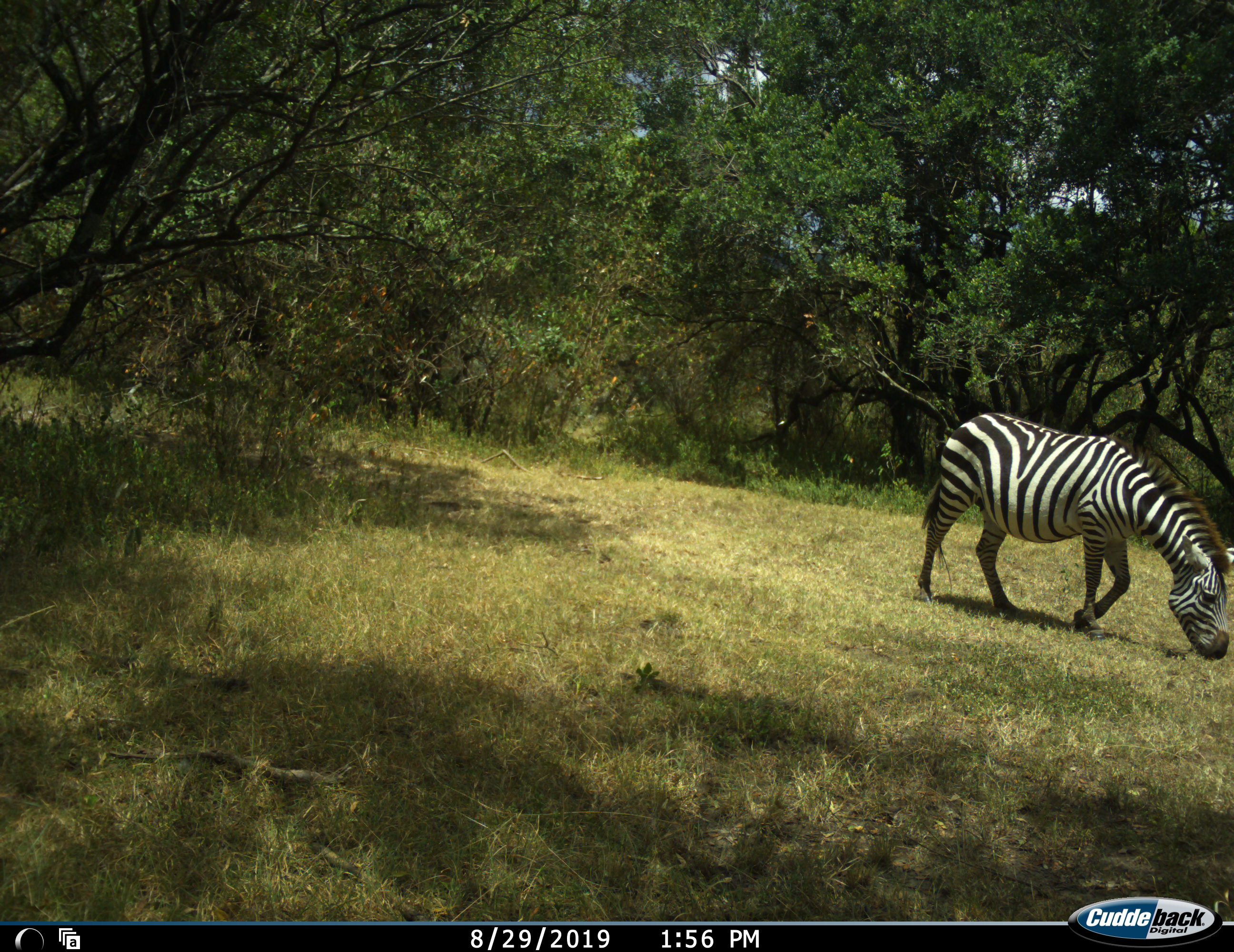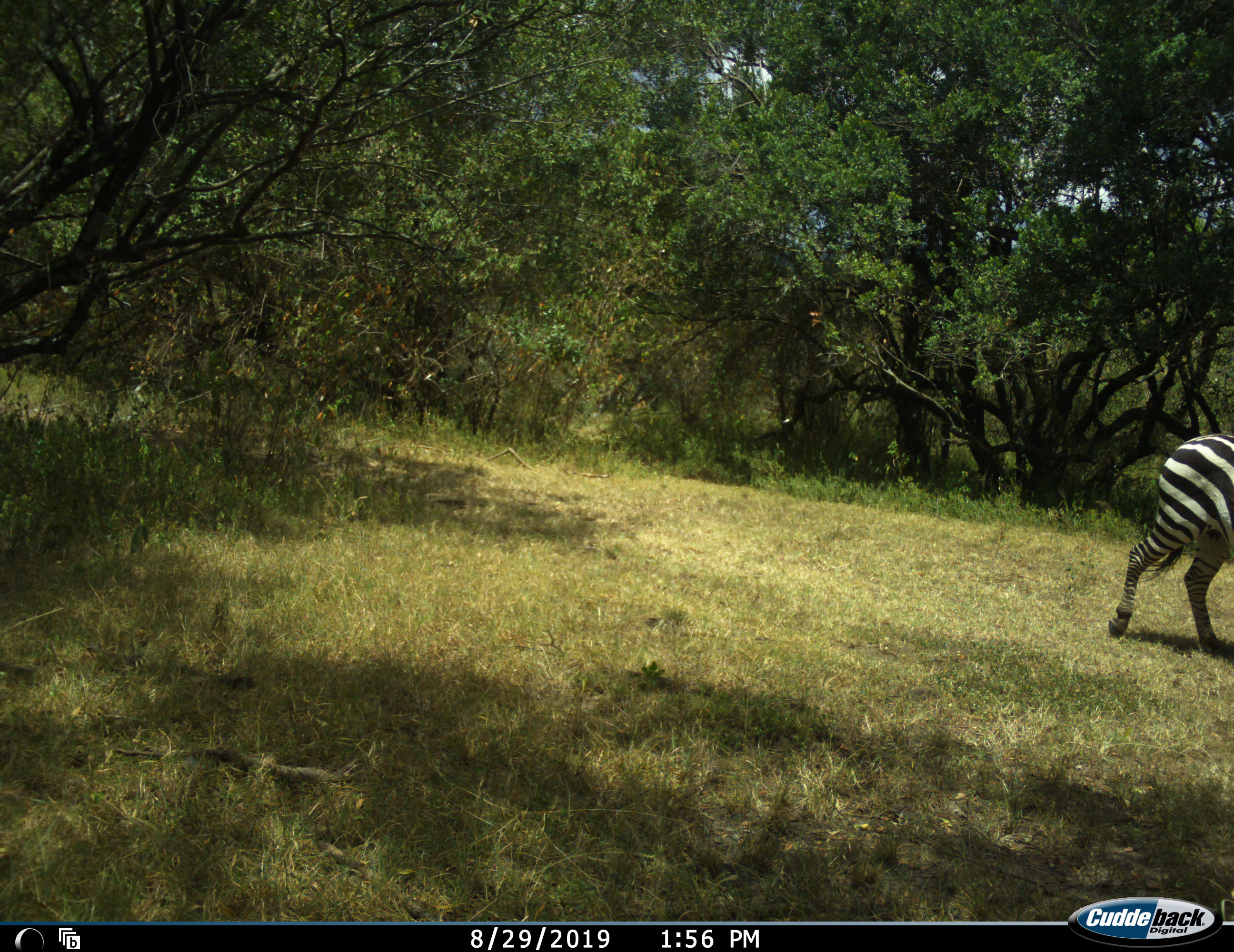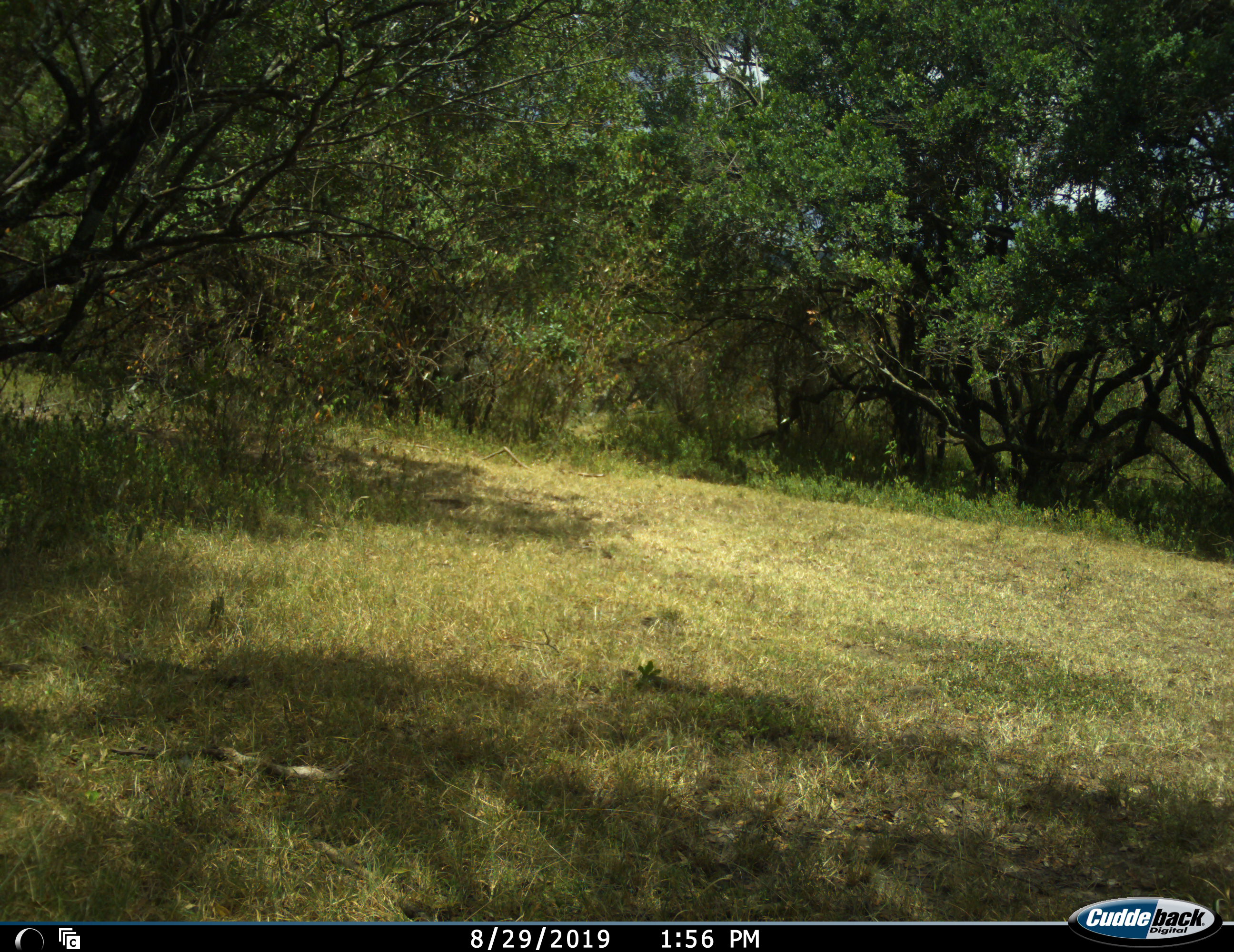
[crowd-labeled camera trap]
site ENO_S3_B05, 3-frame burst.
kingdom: Animalia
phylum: Chordata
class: Mammalia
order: Perissodactyla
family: Equidae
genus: Equus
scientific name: Equus quagga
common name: plains zebra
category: zebraplains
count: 1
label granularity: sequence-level